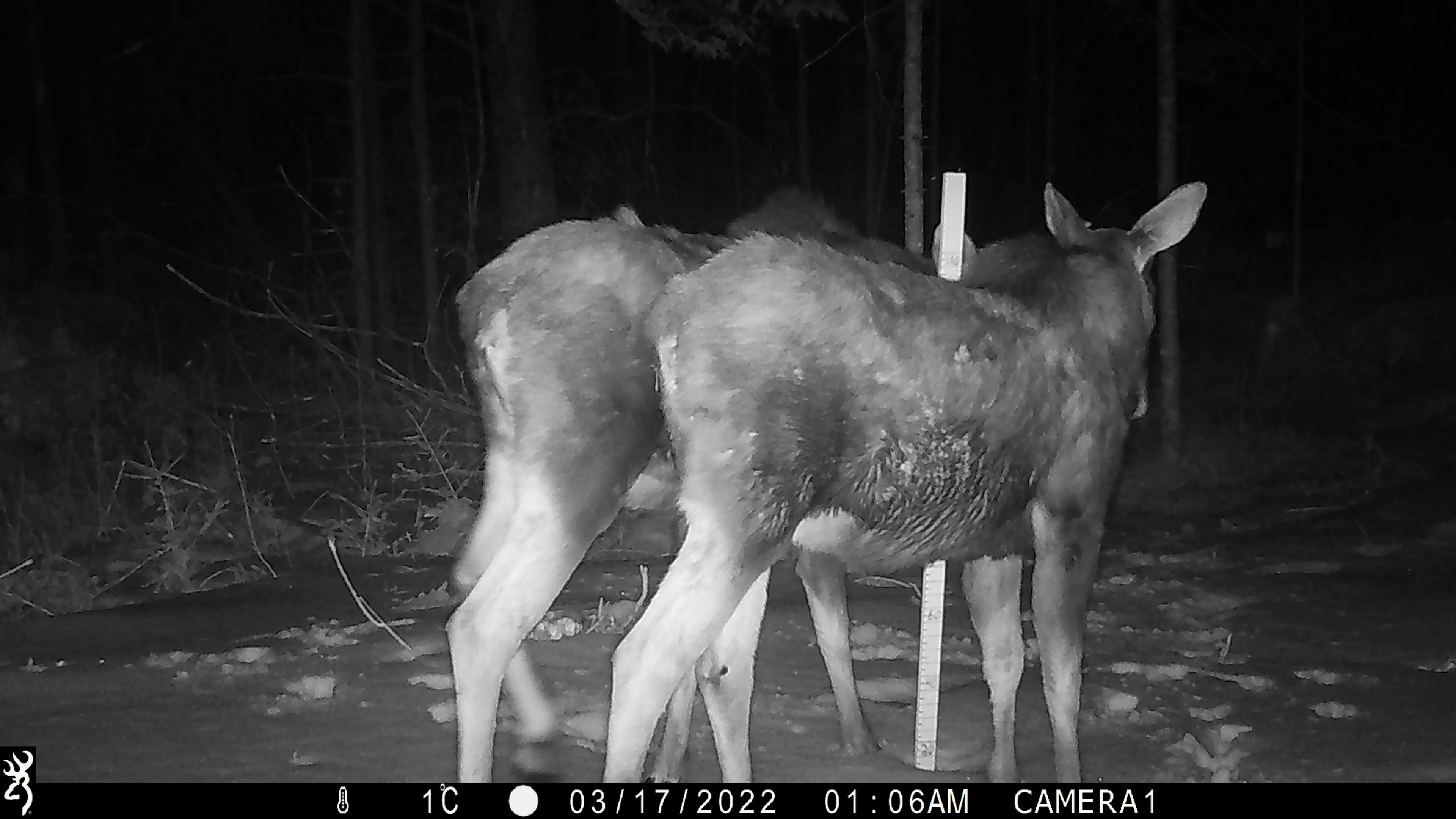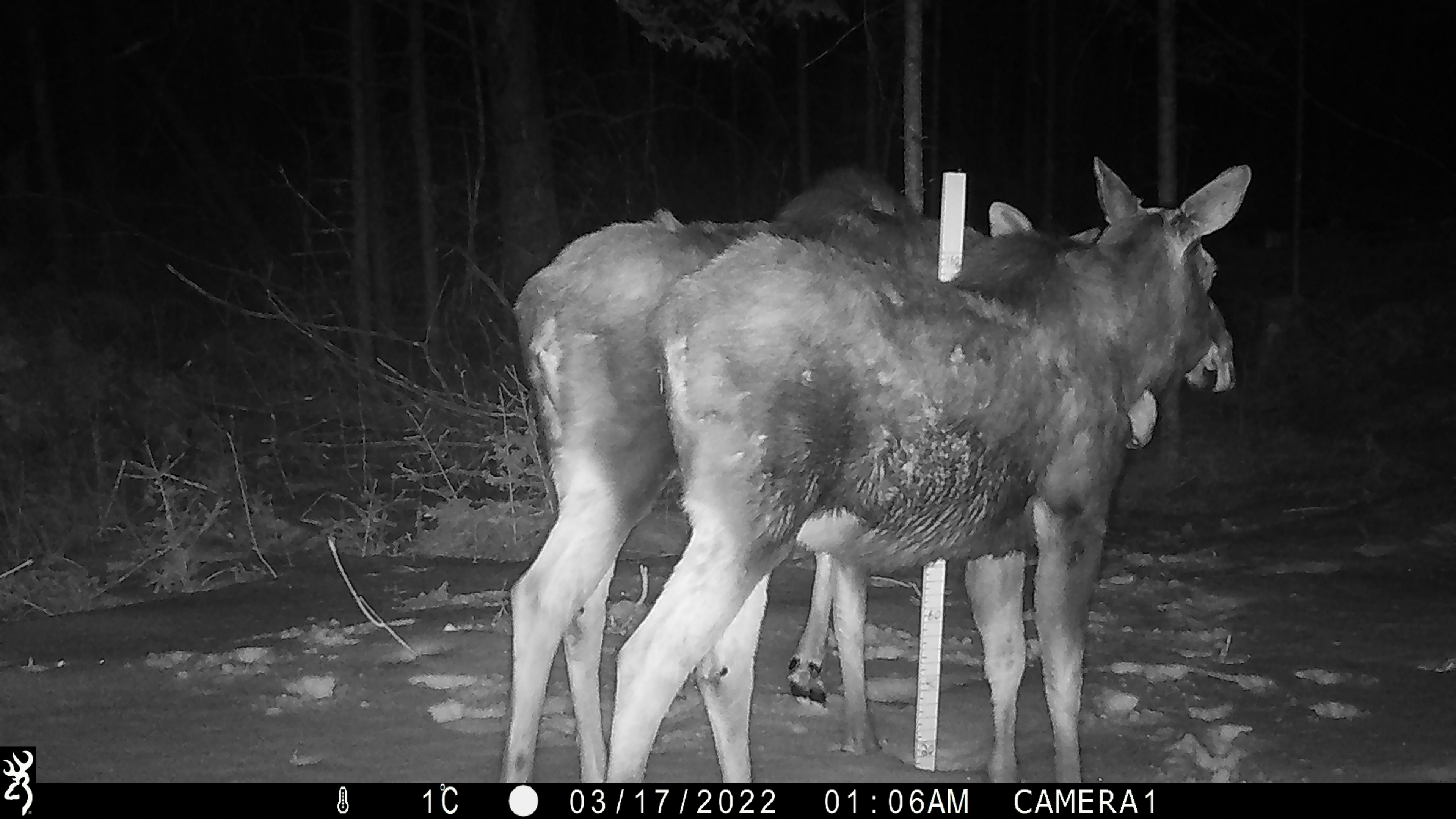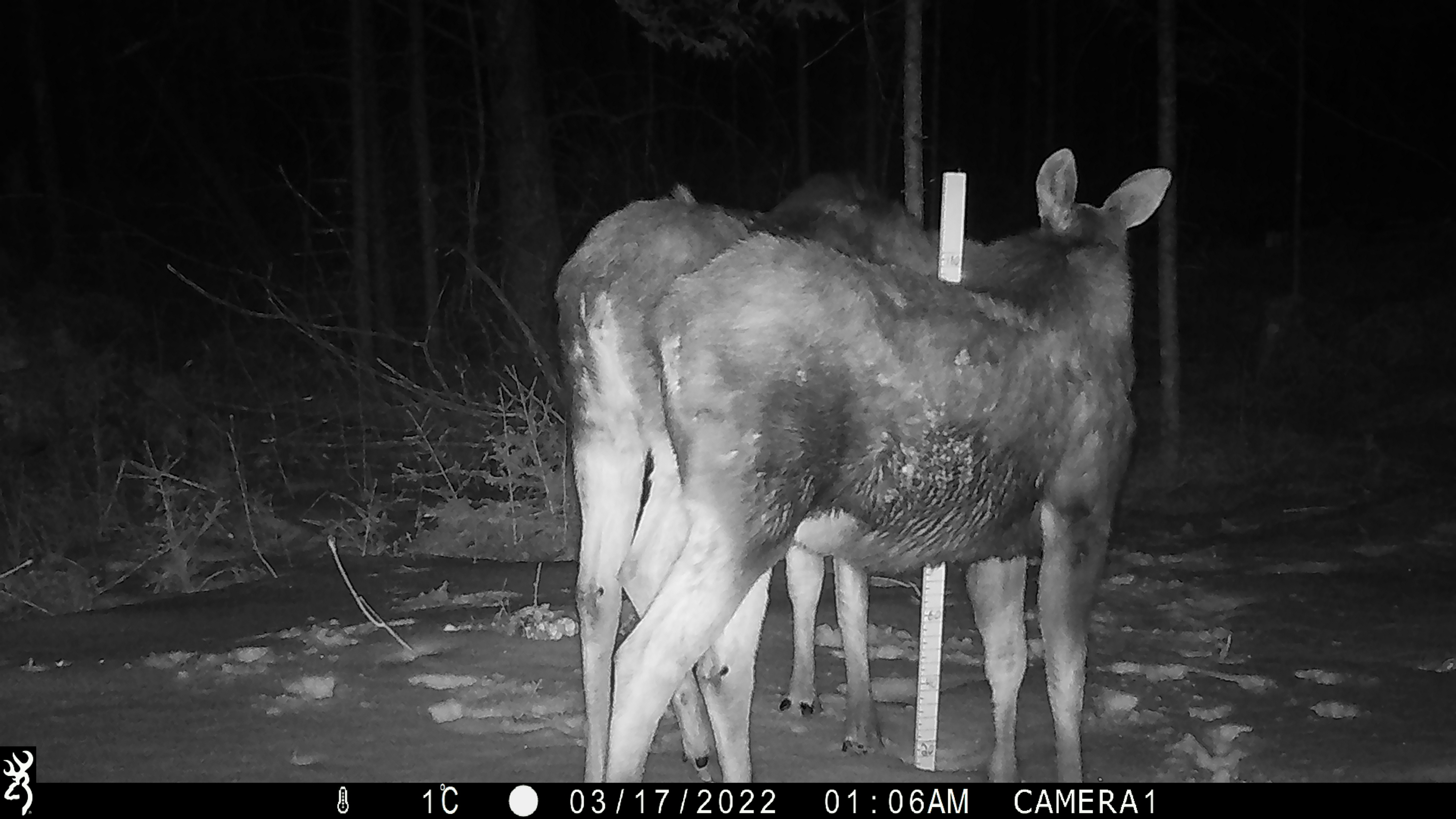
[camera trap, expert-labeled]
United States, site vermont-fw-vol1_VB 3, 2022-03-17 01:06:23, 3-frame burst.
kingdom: Animalia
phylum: Chordata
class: Mammalia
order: Artiodactyla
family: Cervidae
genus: Alces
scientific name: Alces alces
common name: moose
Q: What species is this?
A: Moose (Alces alces).